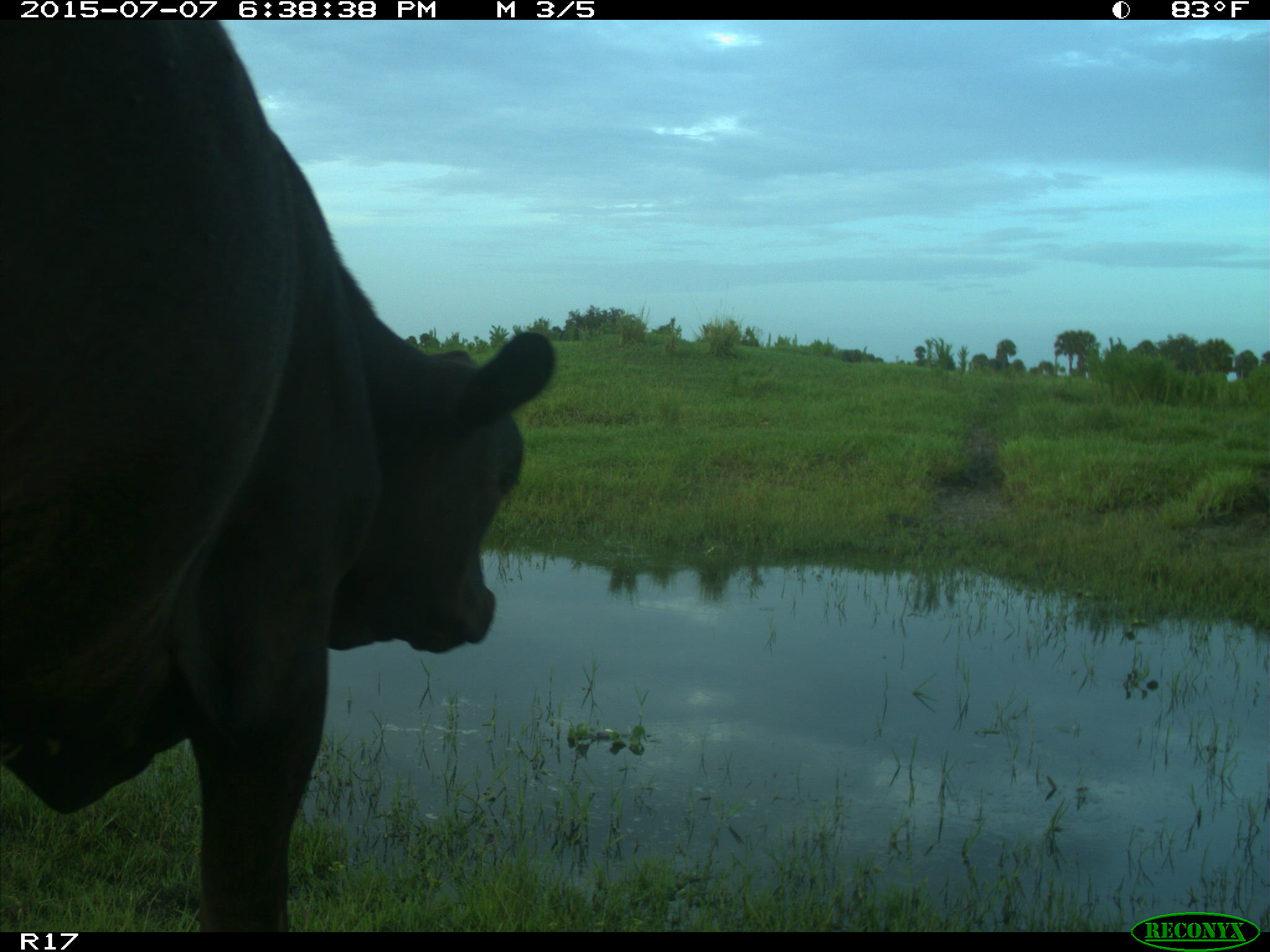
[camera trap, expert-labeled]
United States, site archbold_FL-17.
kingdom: Animalia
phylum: Chordata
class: Mammalia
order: Artiodactyla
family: Bovidae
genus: Bos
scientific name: Bos taurus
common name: domestic cow